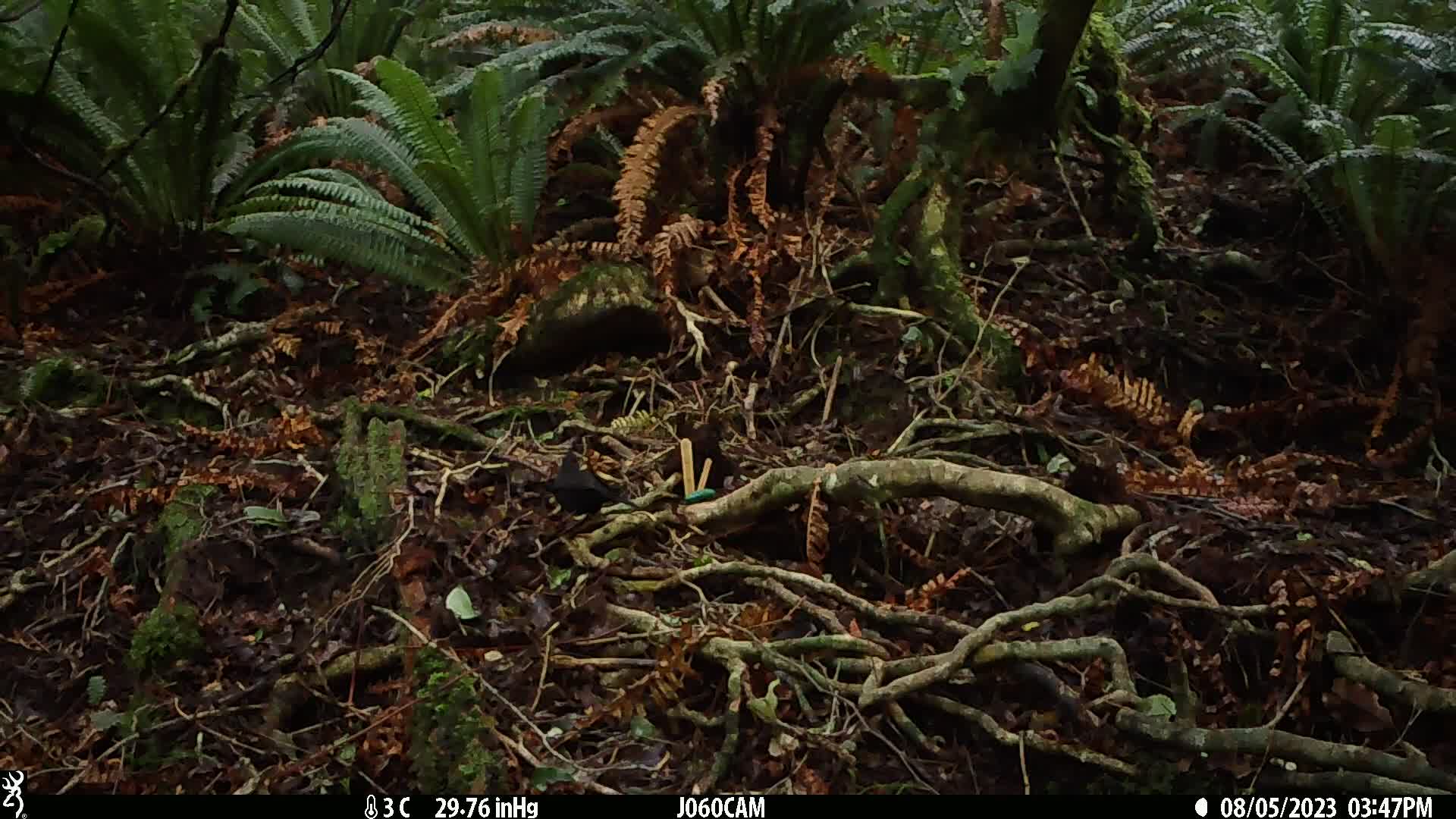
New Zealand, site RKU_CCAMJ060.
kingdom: Animalia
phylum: Chordata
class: Aves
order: Passeriformes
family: Turdidae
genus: Turdus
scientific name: Turdus merula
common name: eurasian blackbird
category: blackbird